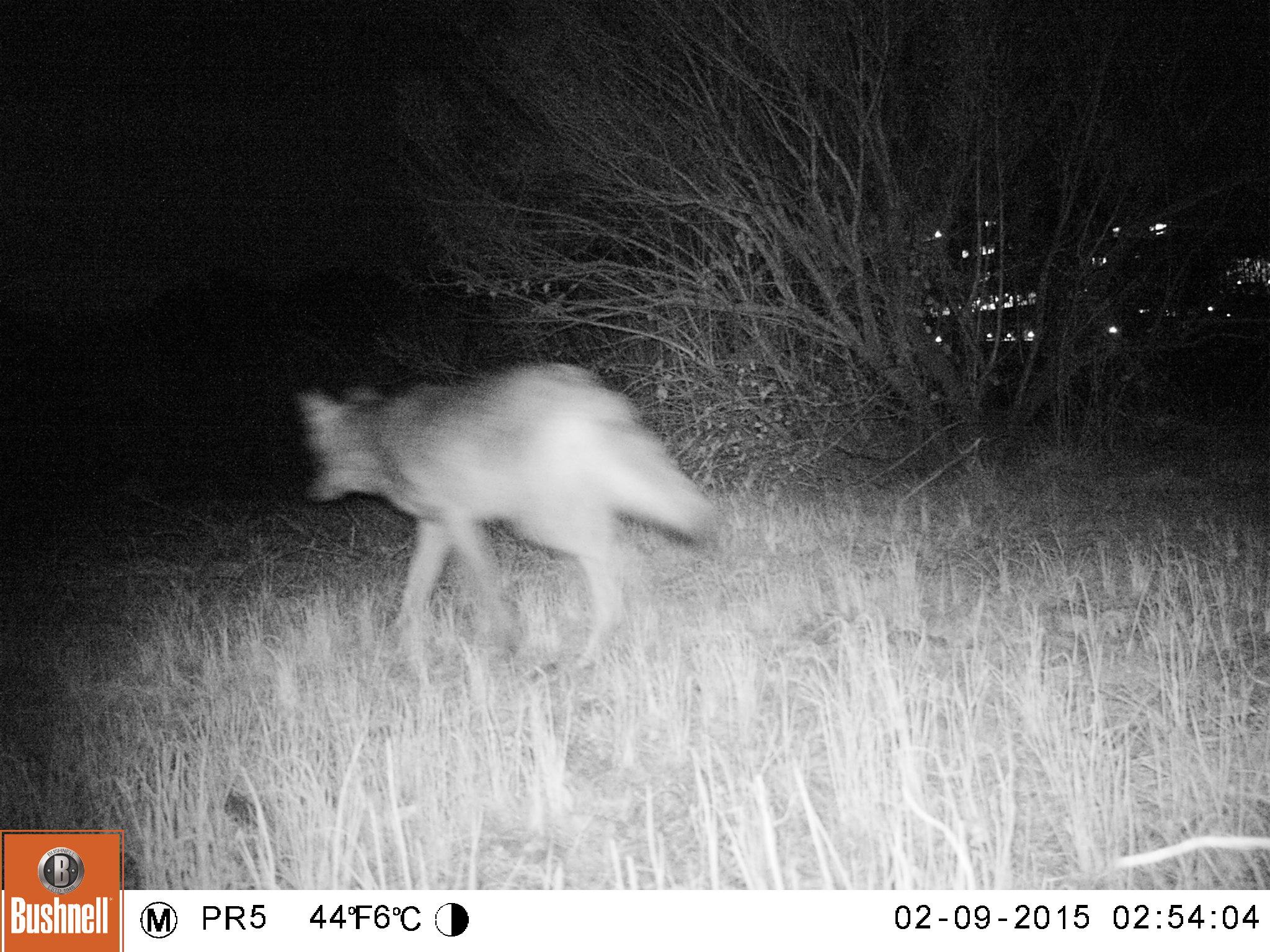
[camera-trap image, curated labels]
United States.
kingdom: Animalia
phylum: Chordata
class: Mammalia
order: Carnivora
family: Canidae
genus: Canis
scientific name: Canis latrans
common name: coyote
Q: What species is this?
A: Coyote (Canis latrans).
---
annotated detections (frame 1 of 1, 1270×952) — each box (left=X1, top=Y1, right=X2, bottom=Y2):
Coyote: (left=283, top=357, right=722, bottom=657)